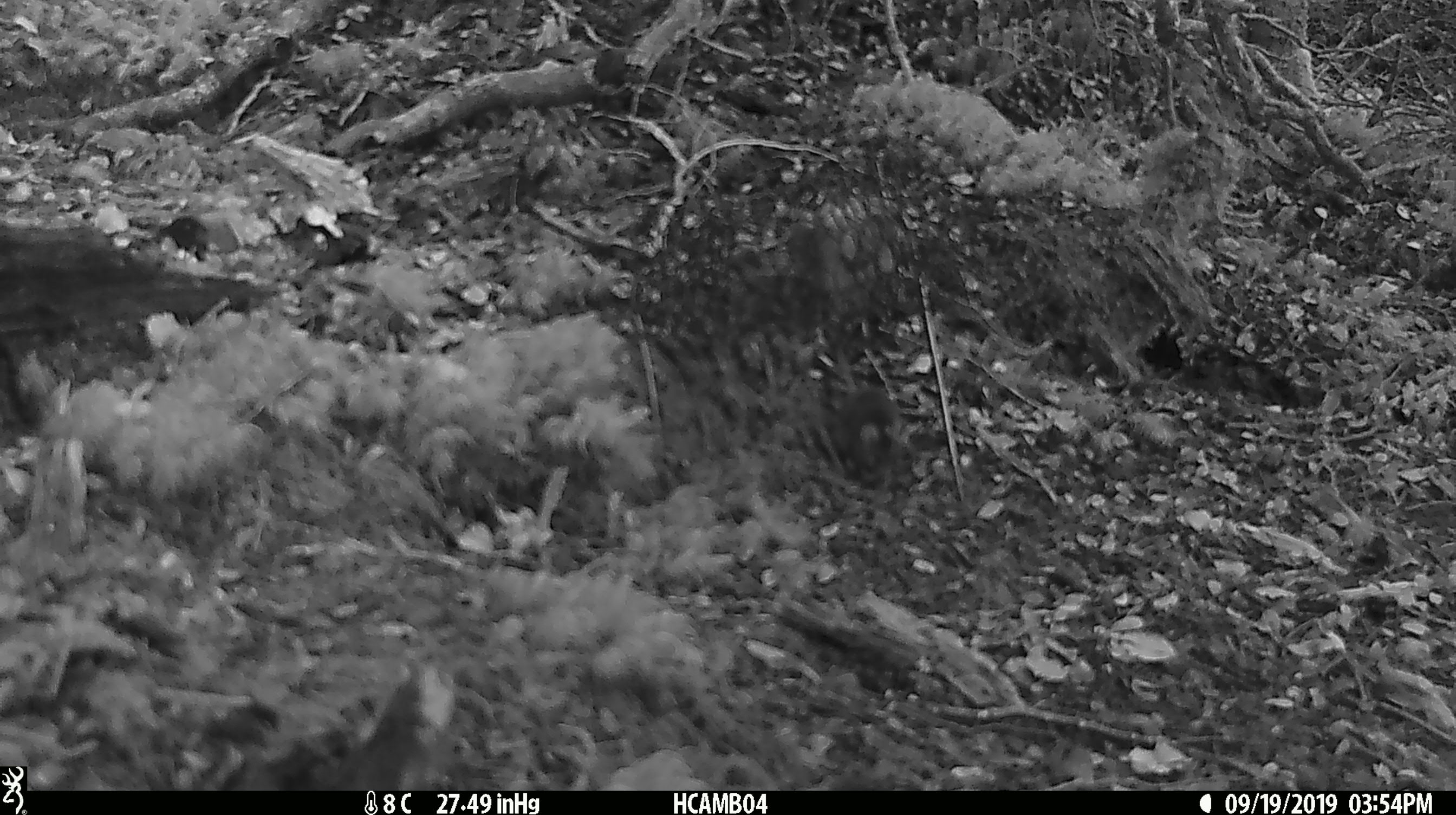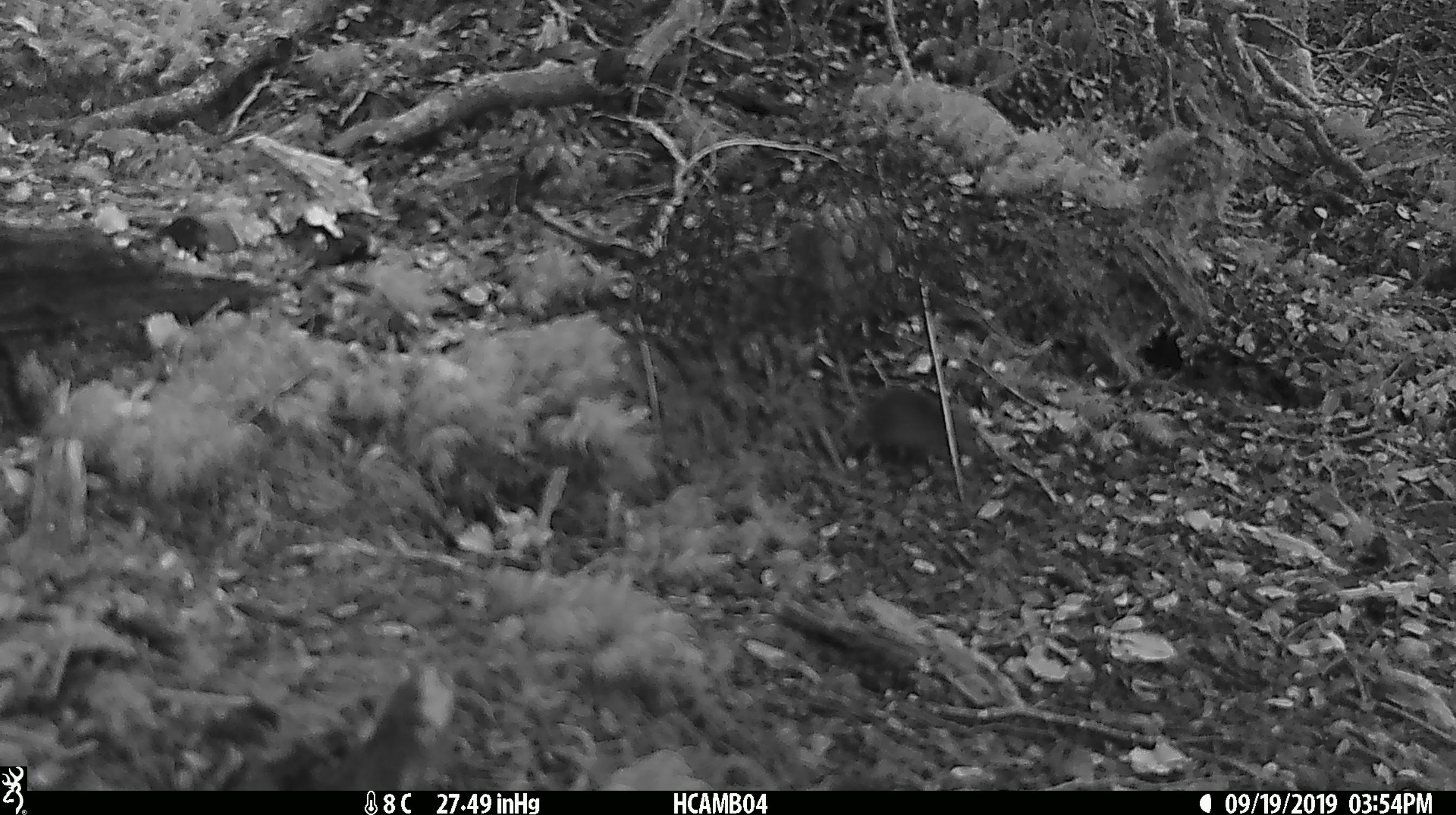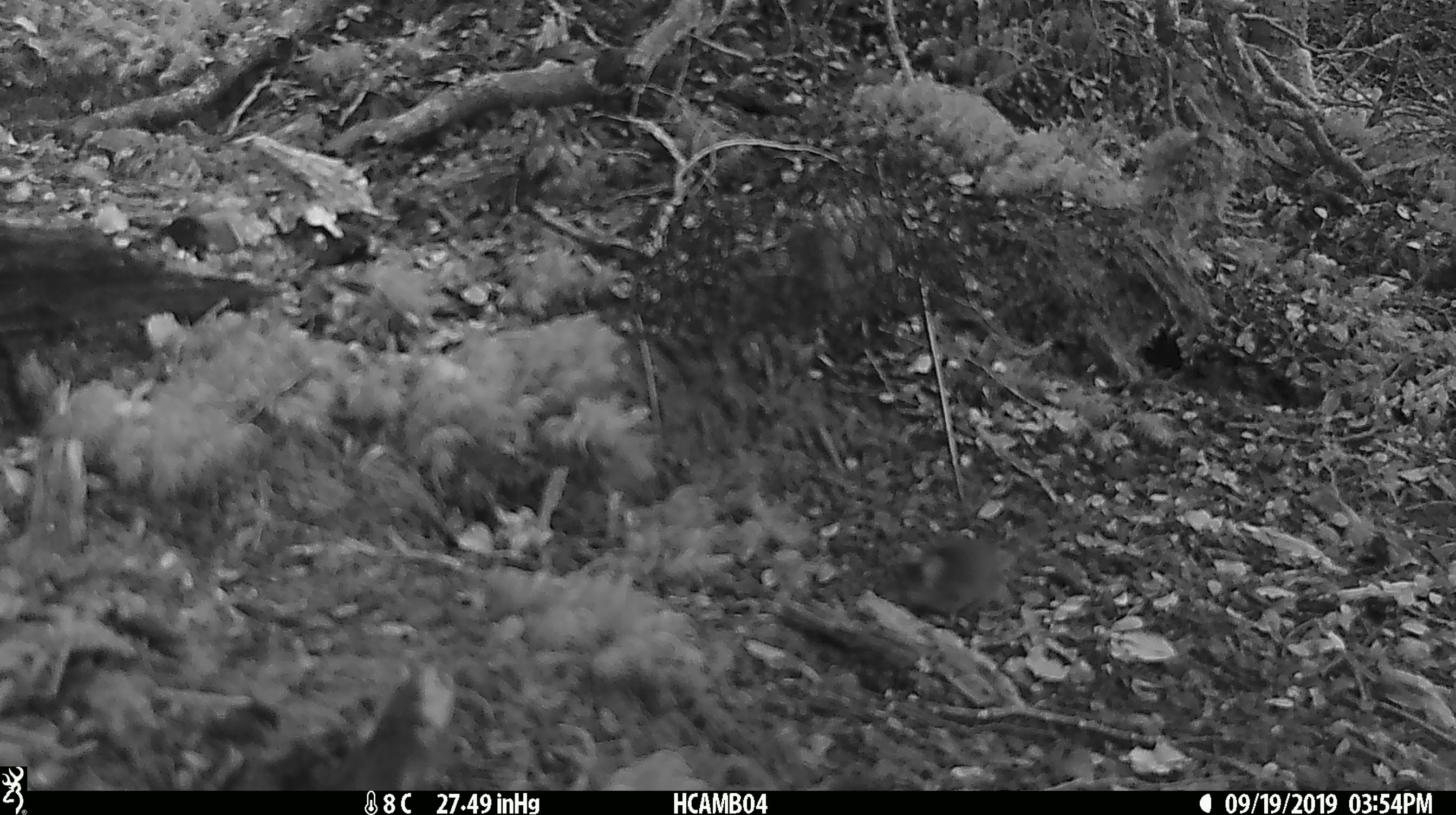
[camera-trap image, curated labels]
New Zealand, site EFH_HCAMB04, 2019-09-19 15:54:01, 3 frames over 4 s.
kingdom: Animalia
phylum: Chordata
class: Mammalia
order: Rodentia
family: Muridae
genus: Mus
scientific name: Mus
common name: mouse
Mouse (Mus).